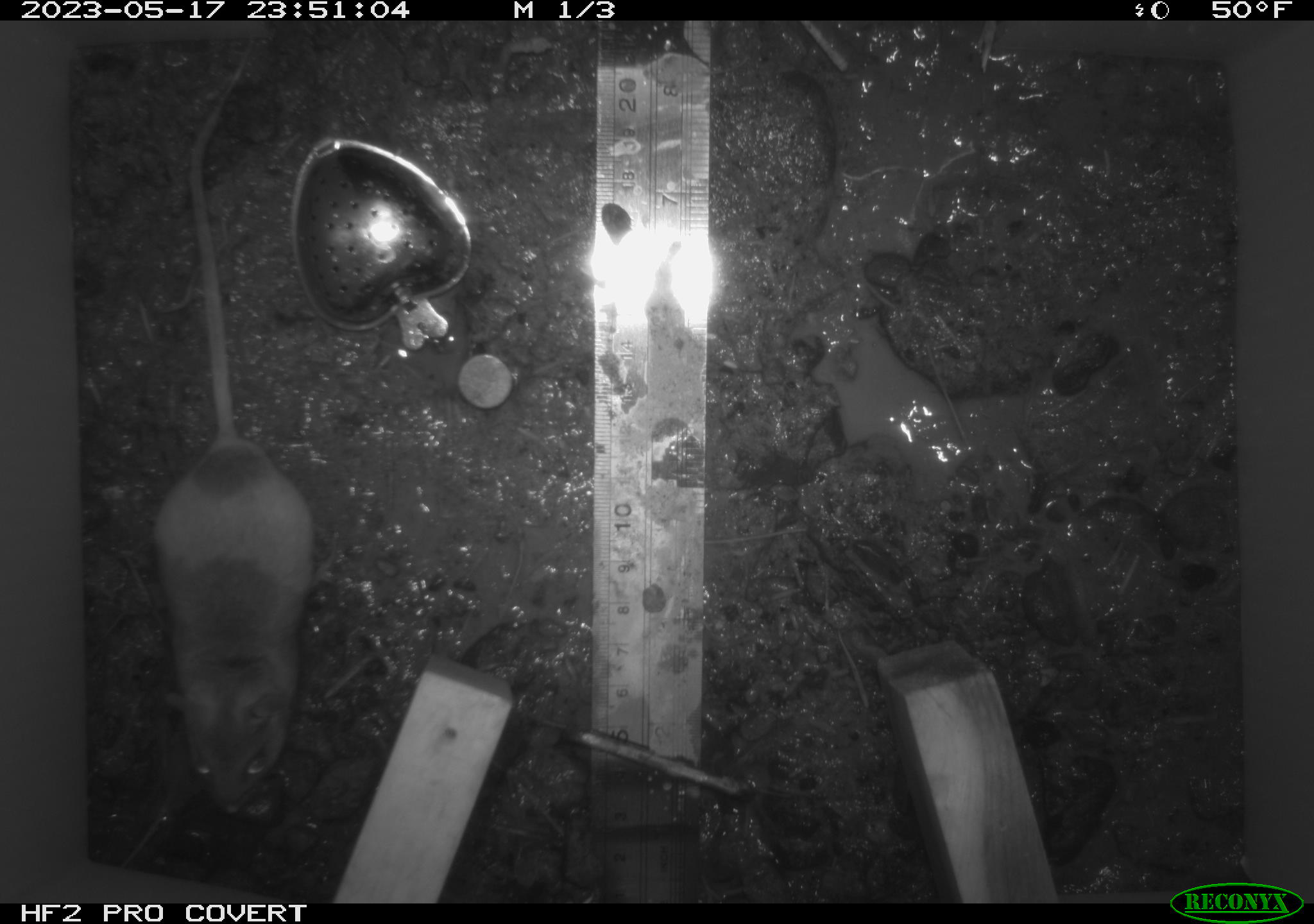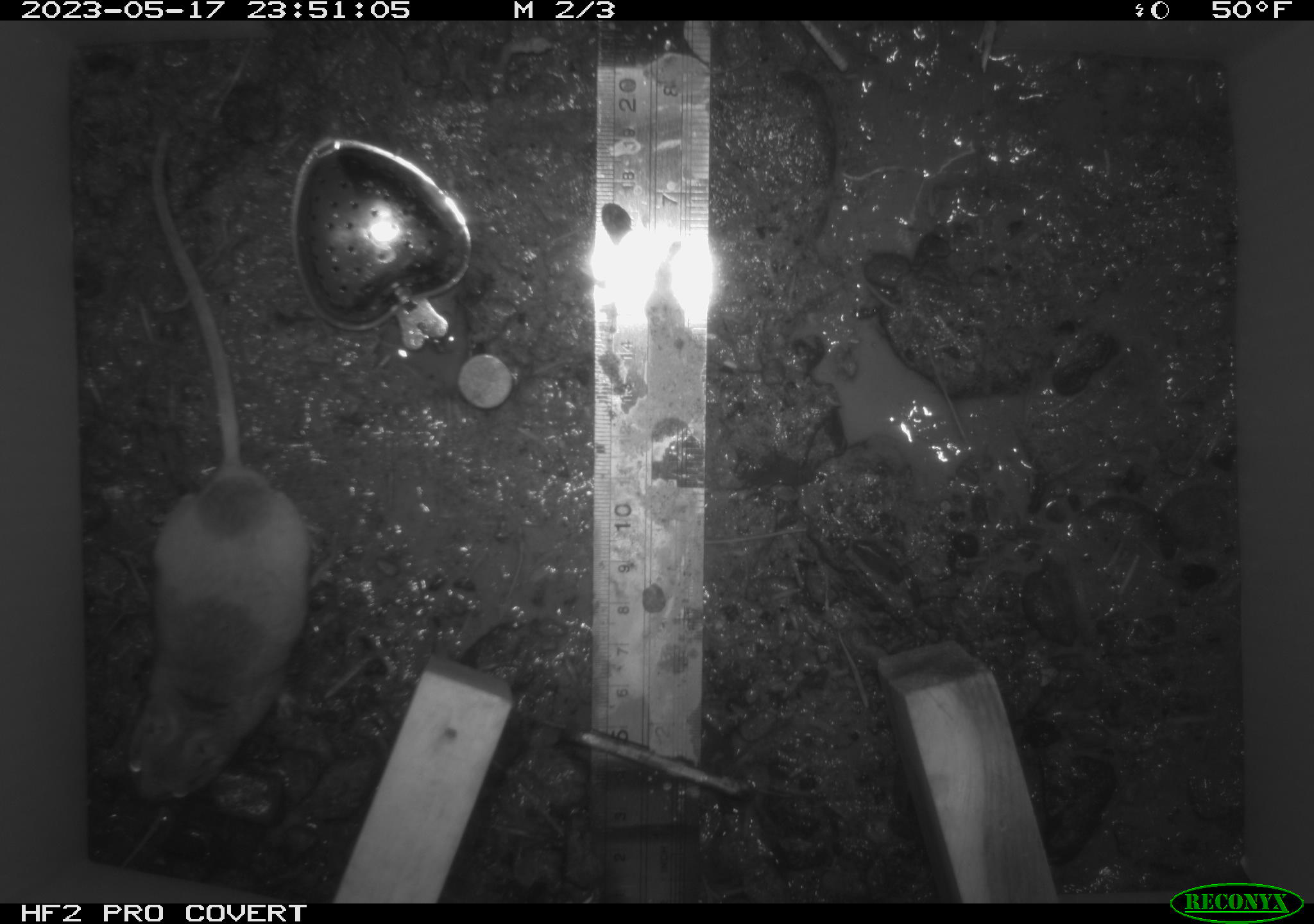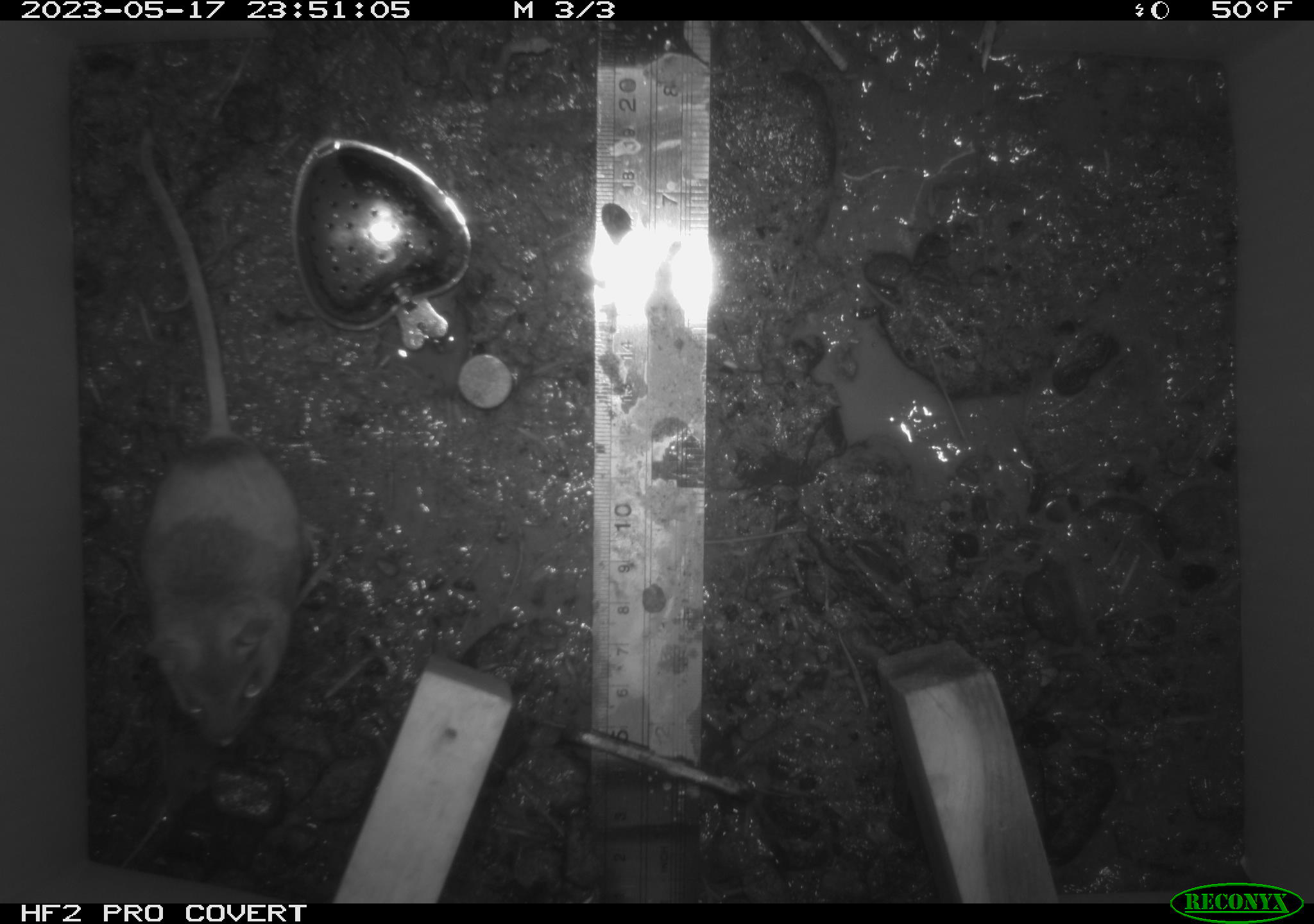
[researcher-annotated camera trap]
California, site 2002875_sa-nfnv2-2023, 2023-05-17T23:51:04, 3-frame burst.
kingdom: Animalia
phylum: Chordata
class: Mammalia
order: Rodentia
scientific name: Rodentia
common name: mouse species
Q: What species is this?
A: Mouse species (Rodentia).